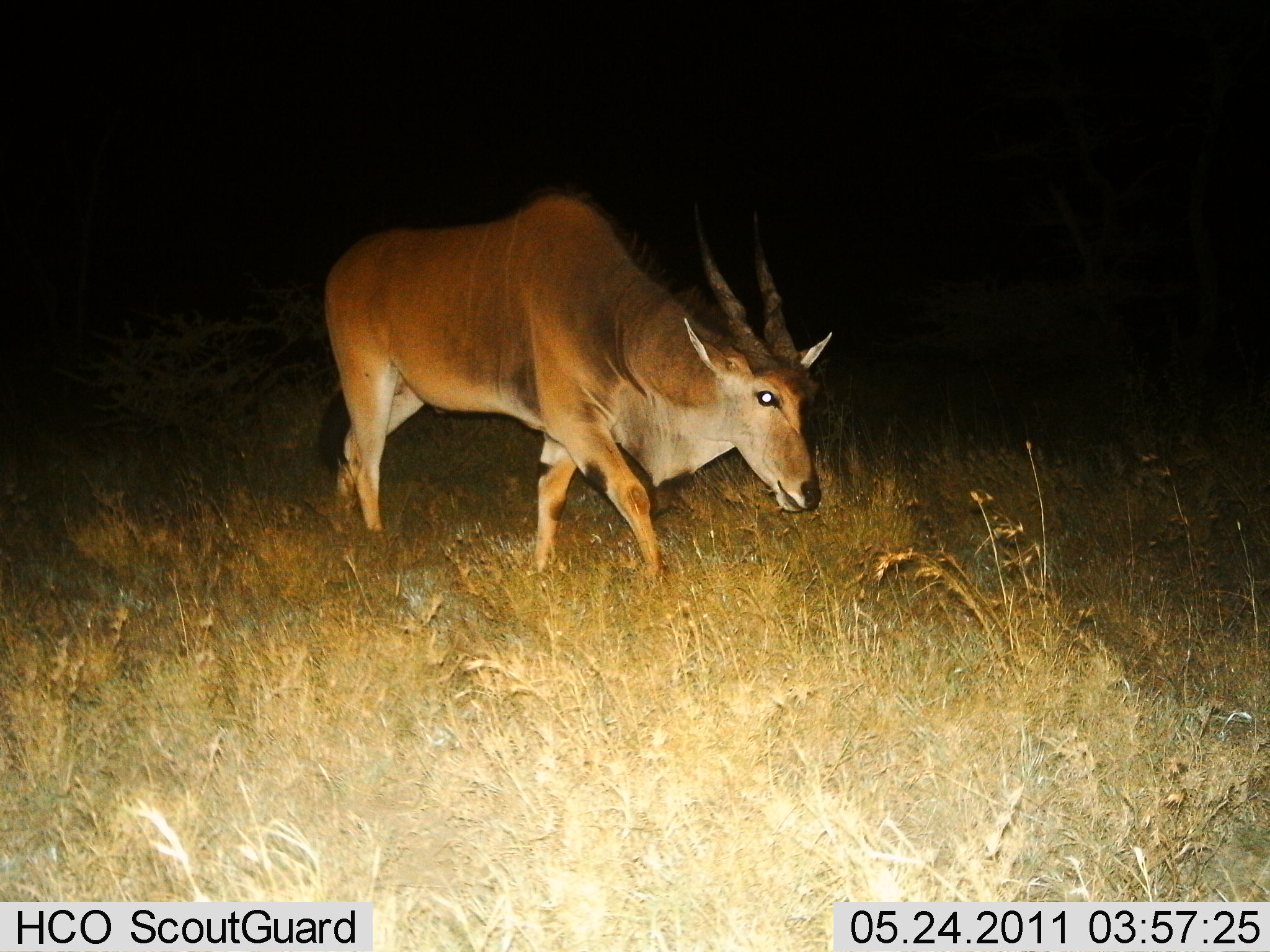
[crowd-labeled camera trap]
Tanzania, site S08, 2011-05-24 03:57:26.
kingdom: Animalia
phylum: Chordata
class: Mammalia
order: Artiodactyla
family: Bovidae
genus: Tragelaphus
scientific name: Tragelaphus oryx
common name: eland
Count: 1.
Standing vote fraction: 8%.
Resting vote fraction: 0%.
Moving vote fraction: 85%.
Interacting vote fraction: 0%.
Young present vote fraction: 0%.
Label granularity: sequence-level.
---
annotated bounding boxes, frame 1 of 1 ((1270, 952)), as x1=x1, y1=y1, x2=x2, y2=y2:
animal: x1=316, y1=186, x2=833, y2=597